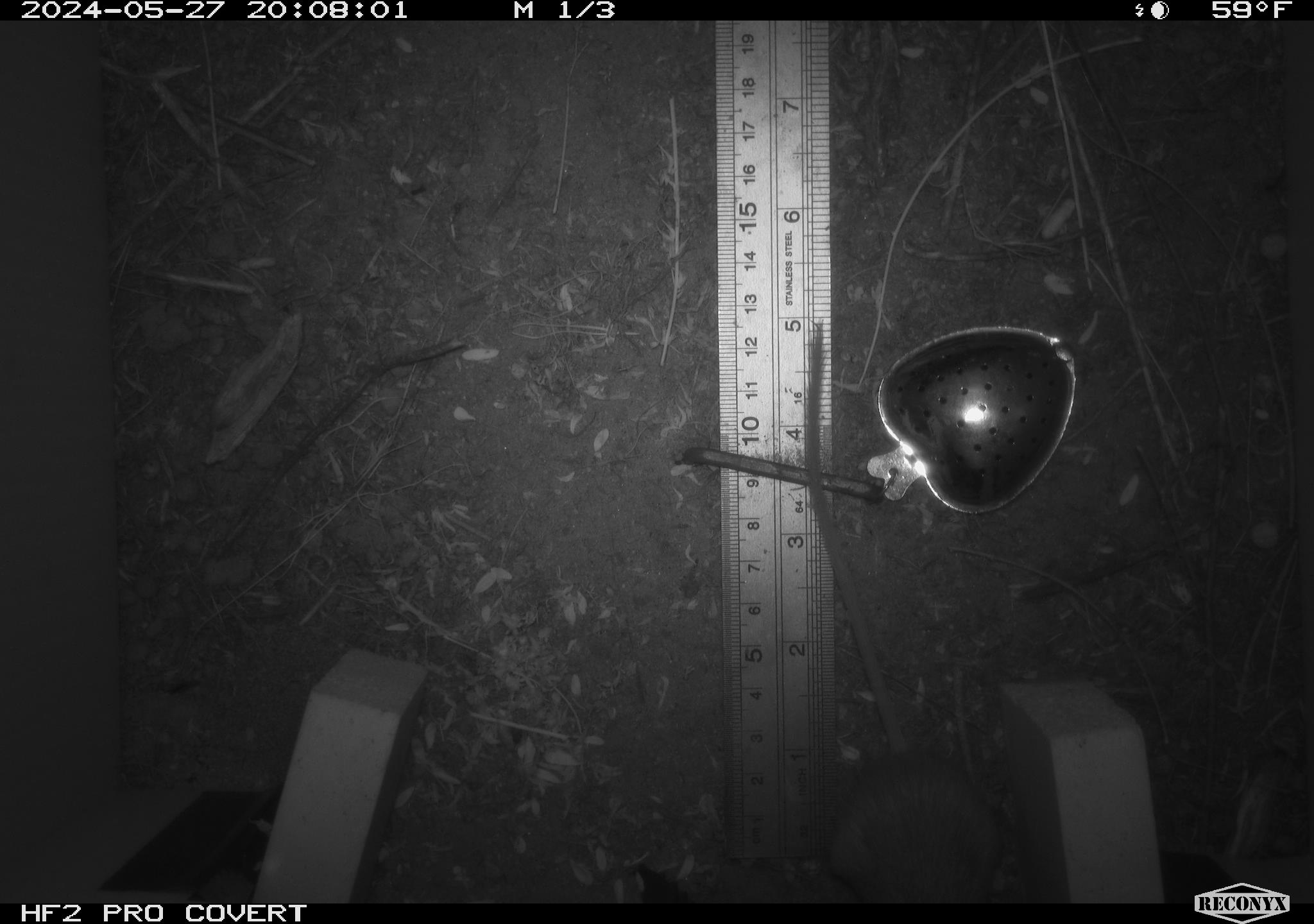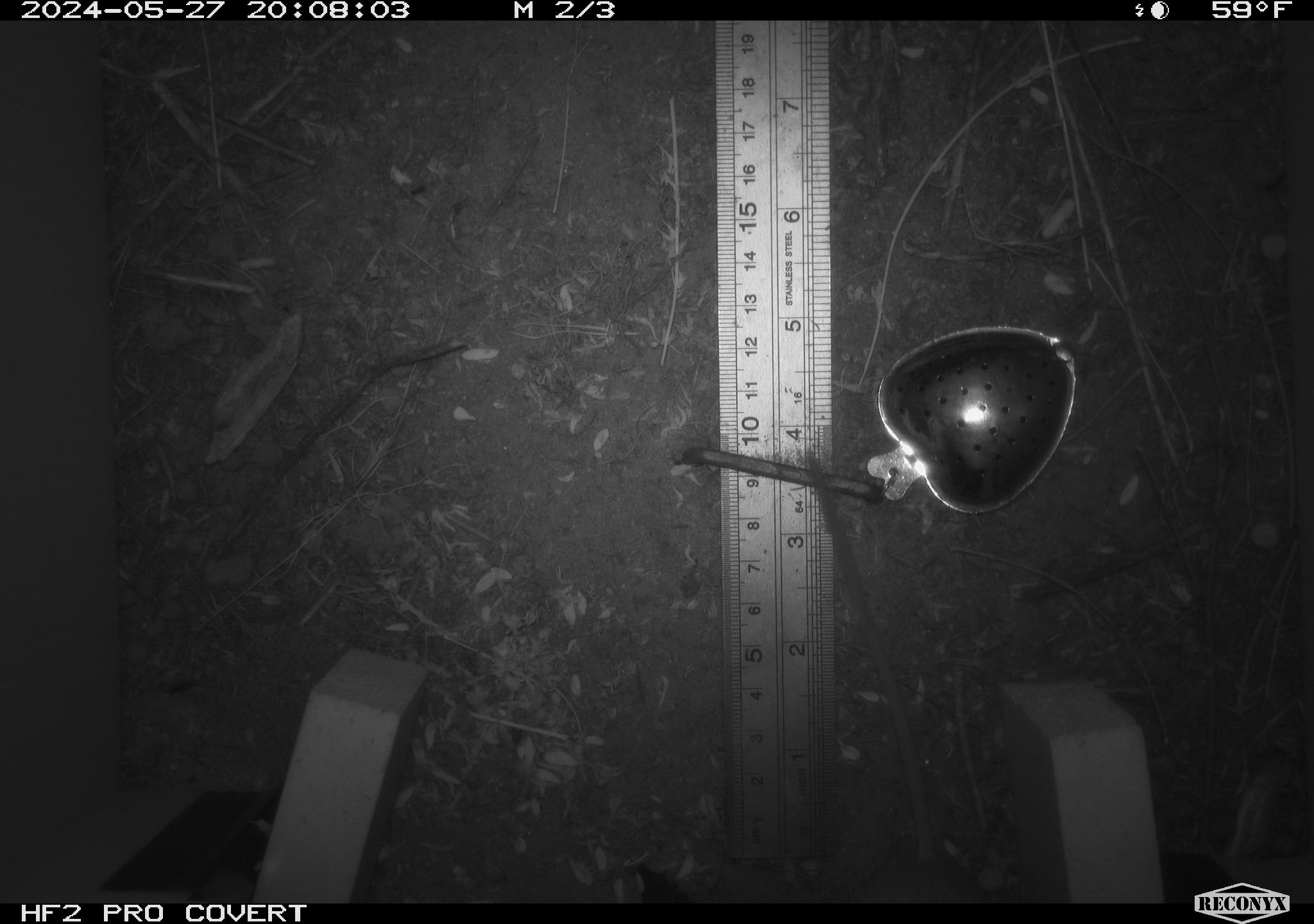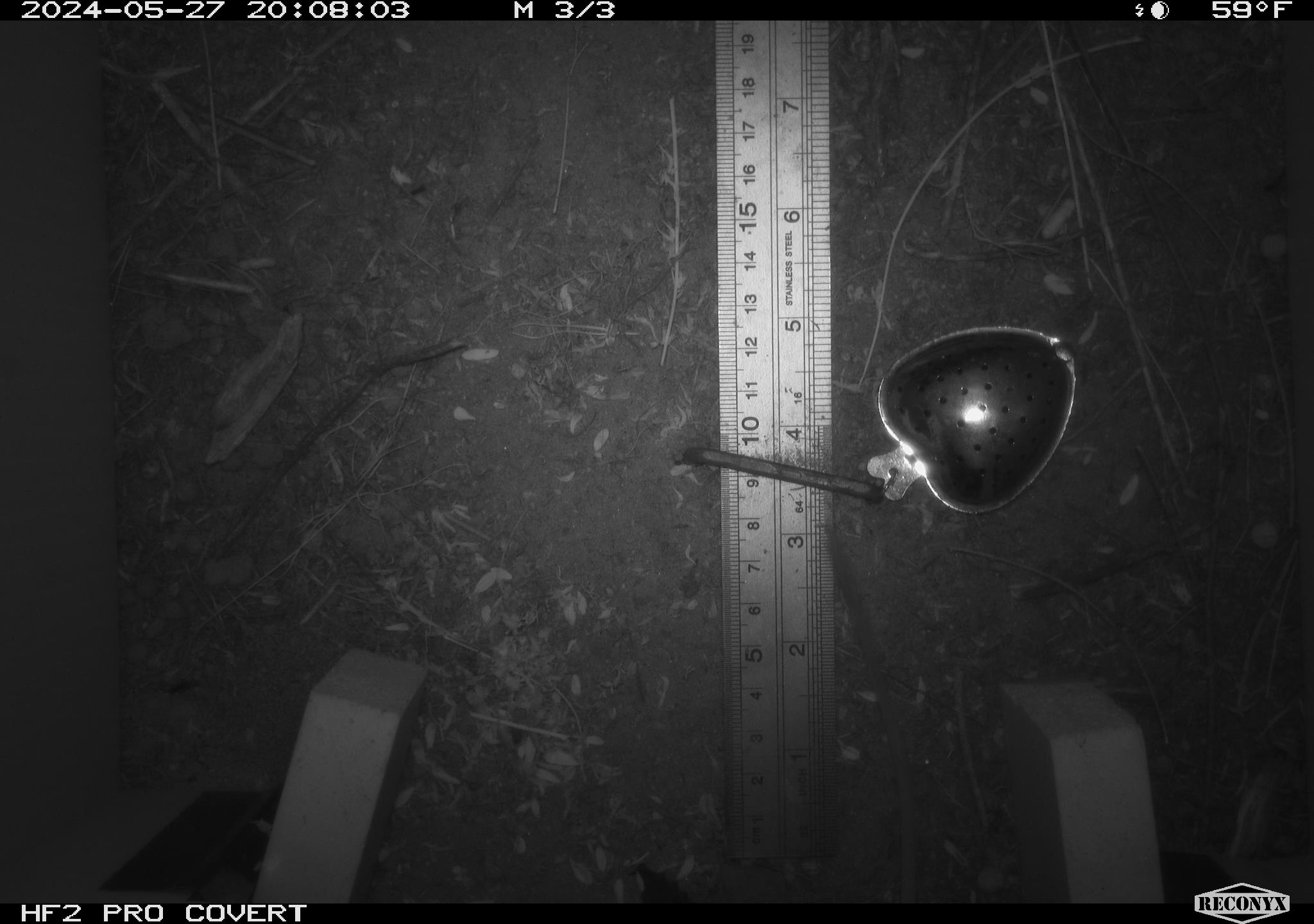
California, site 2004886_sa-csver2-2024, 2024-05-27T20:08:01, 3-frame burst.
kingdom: Animalia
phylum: Chordata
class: Mammalia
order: Rodentia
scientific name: Rodentia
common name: rodent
Rodent (Rodentia).